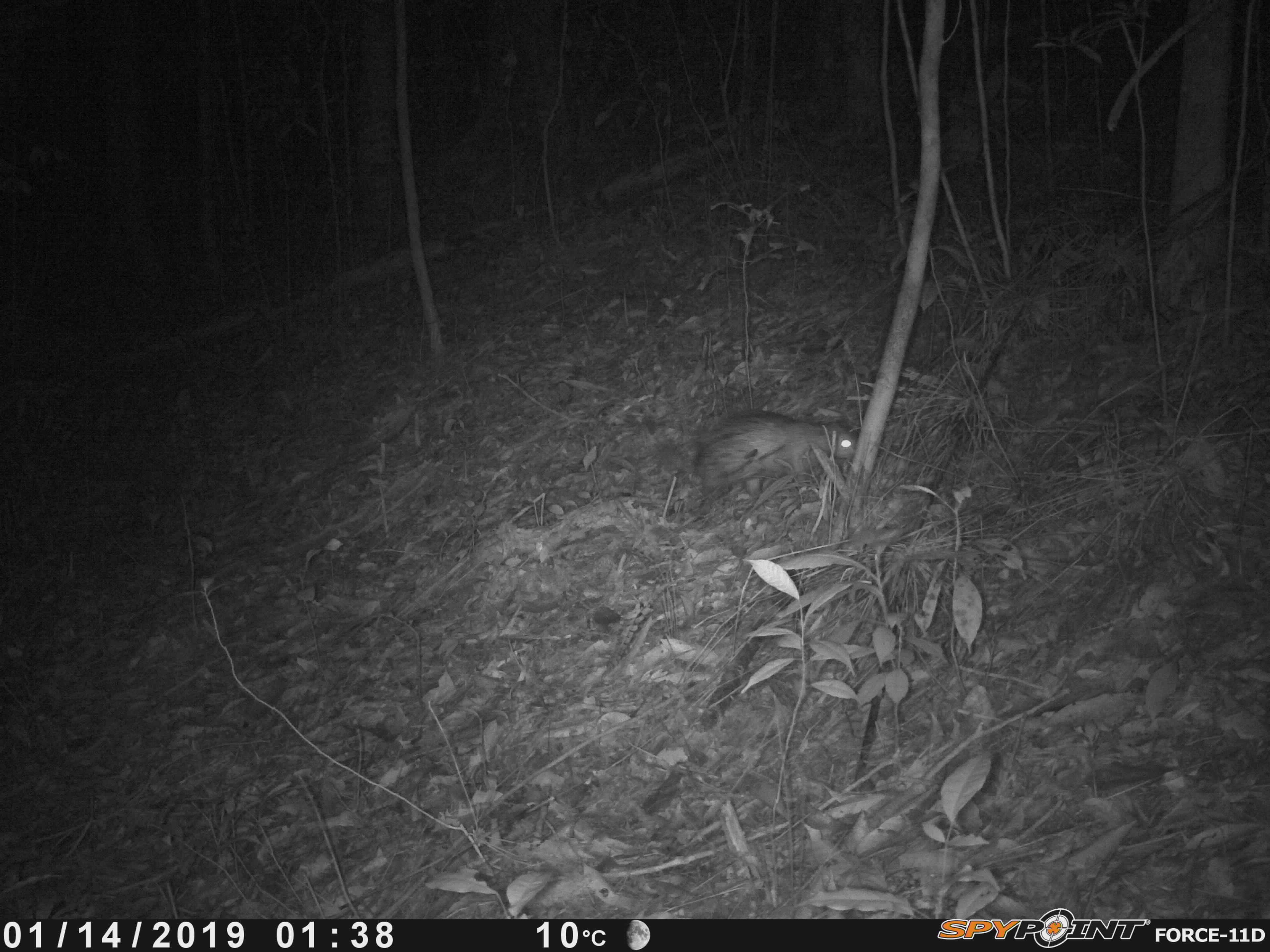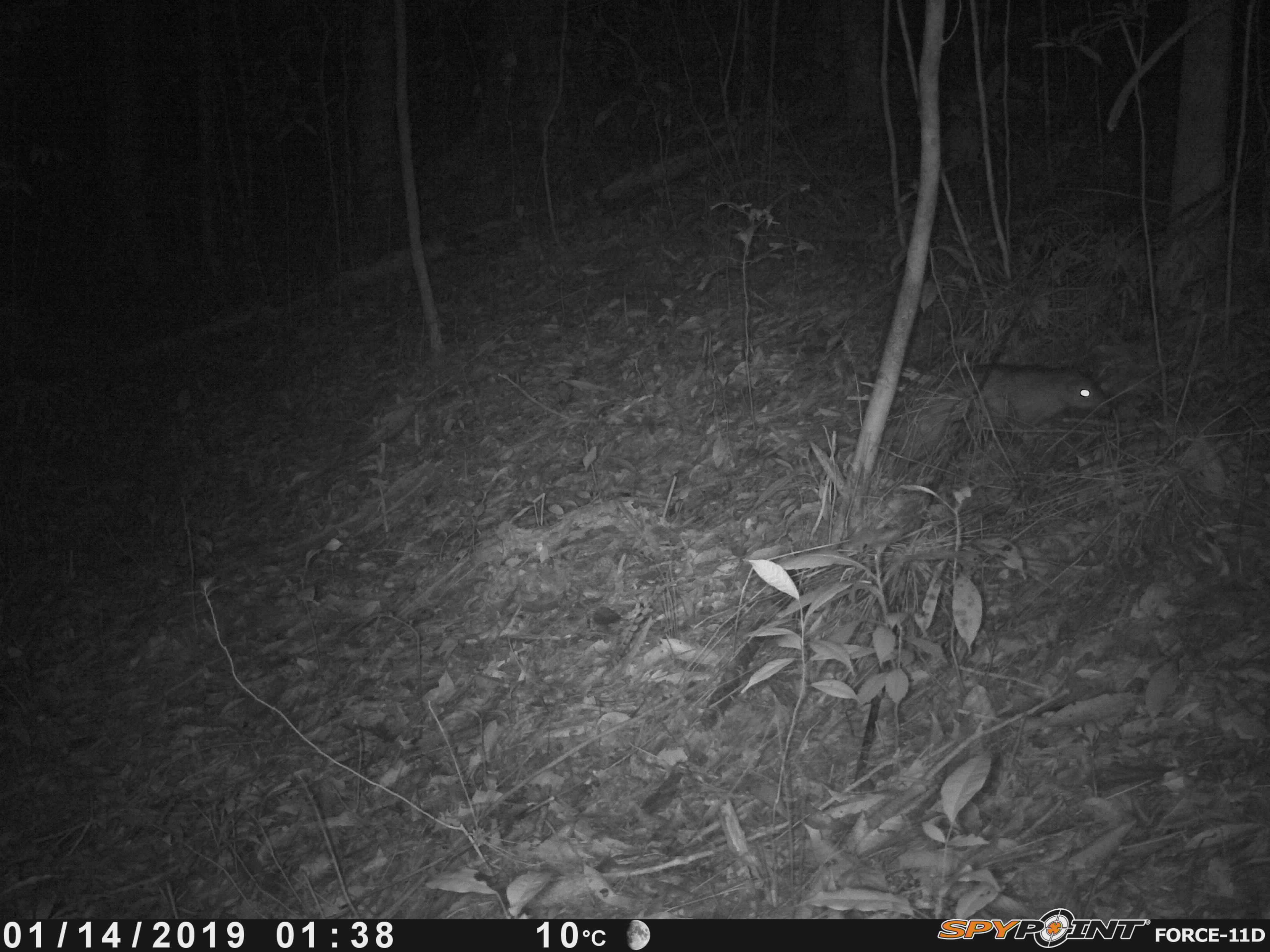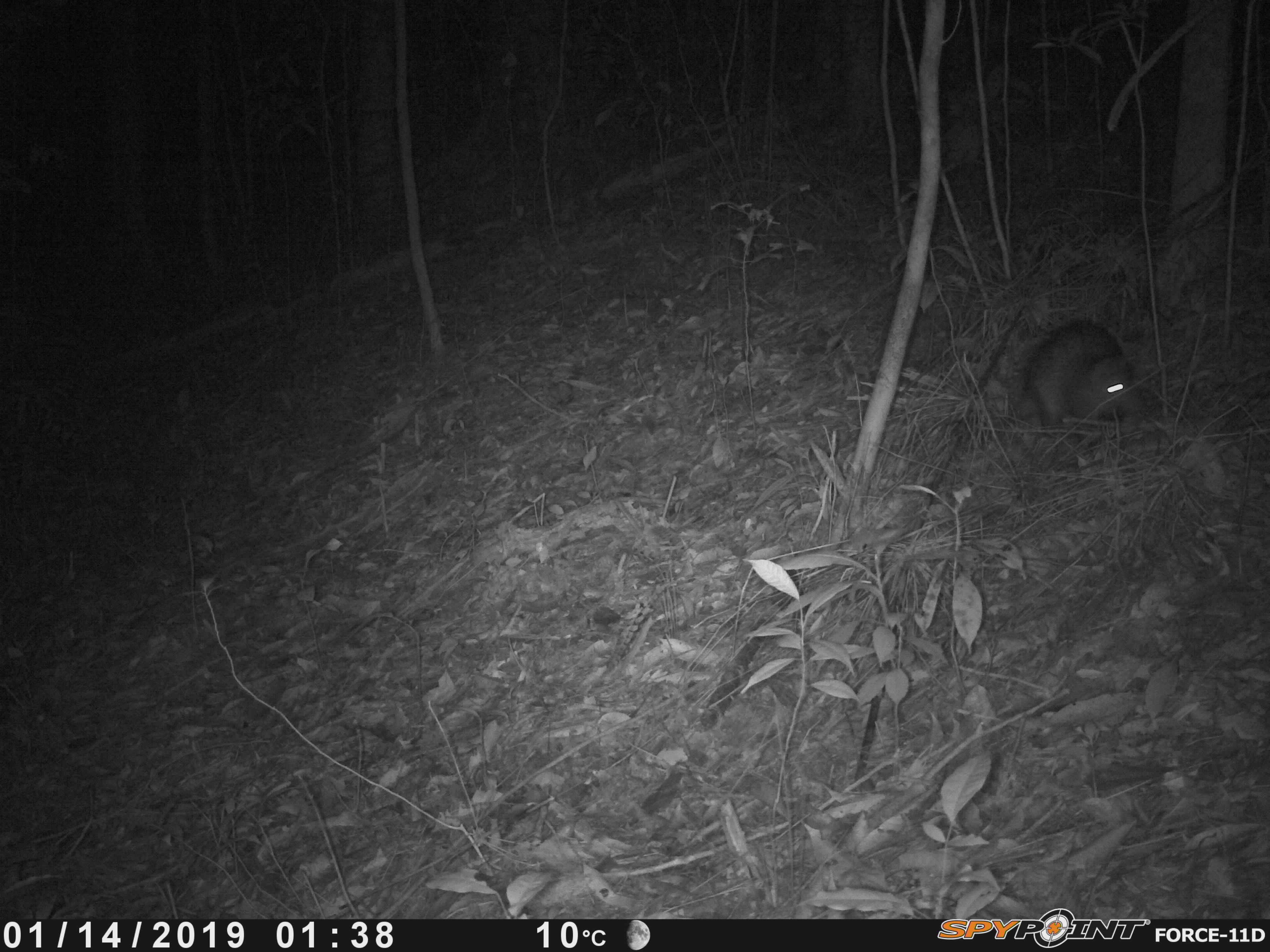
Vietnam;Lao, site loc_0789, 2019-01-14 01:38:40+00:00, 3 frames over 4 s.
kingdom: Animalia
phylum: Chordata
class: Mammalia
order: Rodentia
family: Hystricidae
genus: Atherurus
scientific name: Atherurus macrourus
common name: asiatic brush-tailed porcupine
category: asiatic brush tailed porcupine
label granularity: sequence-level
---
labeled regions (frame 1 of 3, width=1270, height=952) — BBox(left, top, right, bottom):
asiatic brush tailed porcupine: BBox(687, 411, 858, 511)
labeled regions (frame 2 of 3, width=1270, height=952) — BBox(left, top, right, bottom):
asiatic brush tailed porcupine: BBox(891, 364, 1110, 462)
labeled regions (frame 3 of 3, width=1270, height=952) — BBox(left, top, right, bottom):
asiatic brush tailed porcupine: BBox(1010, 318, 1146, 434)